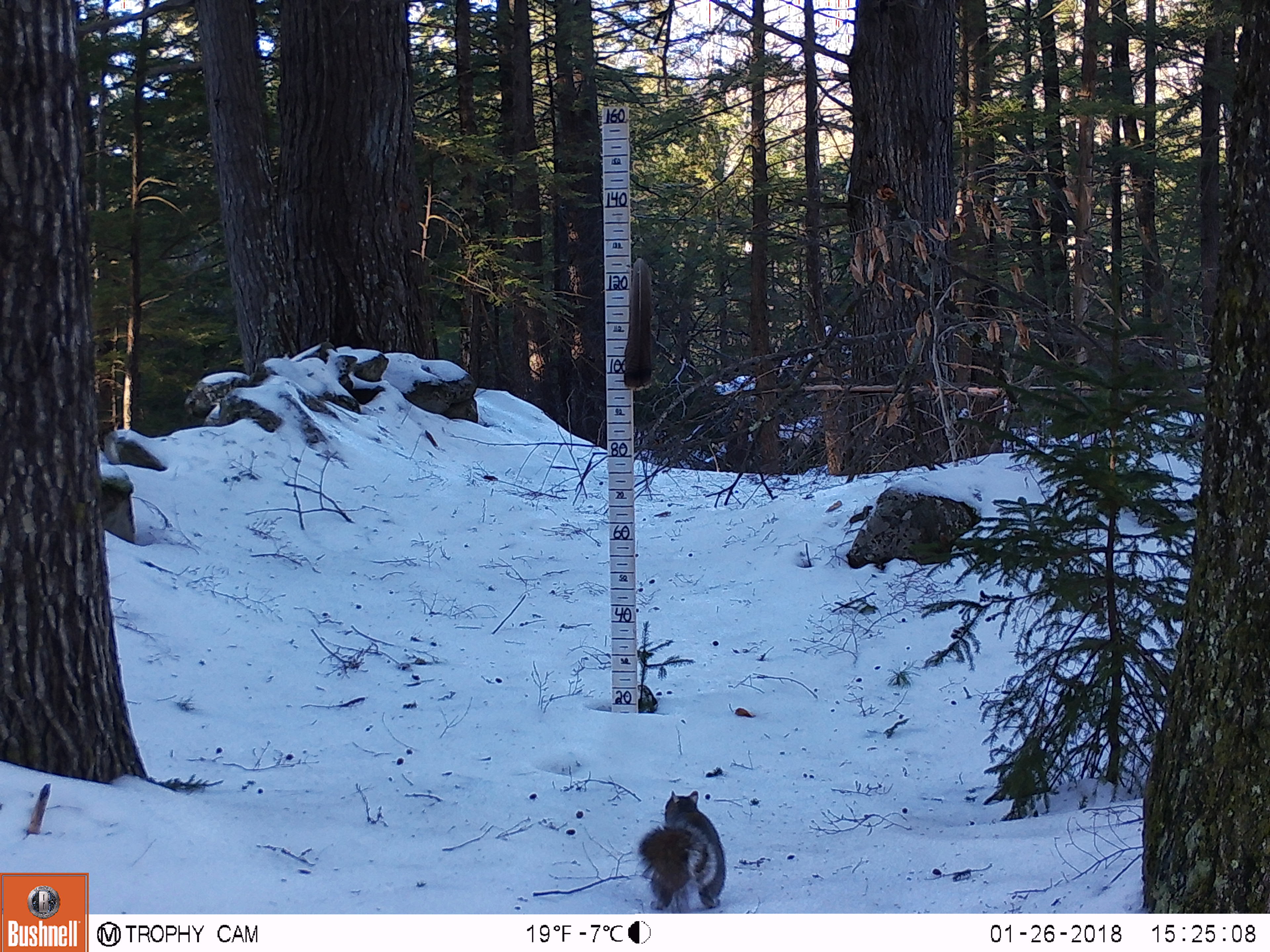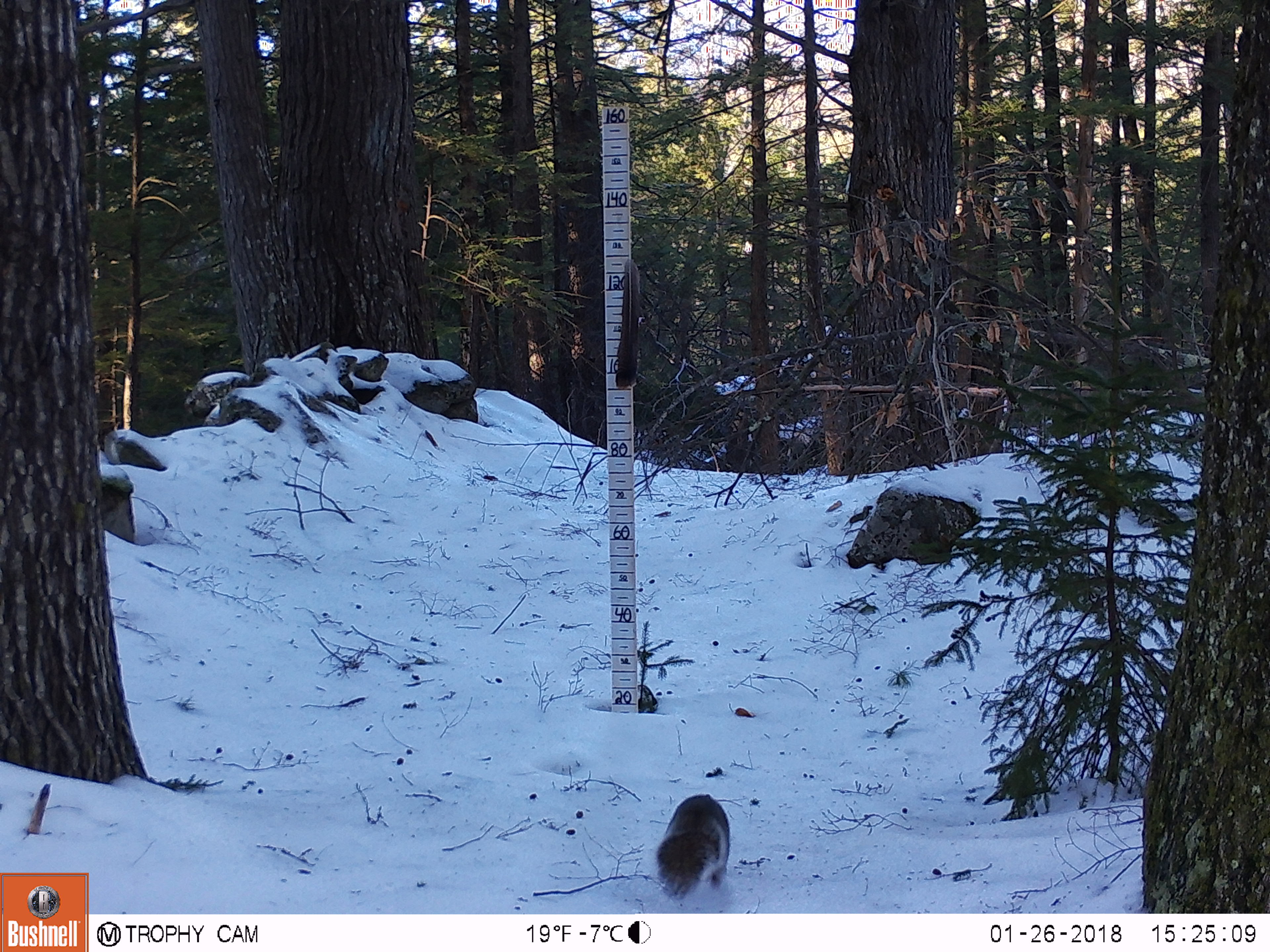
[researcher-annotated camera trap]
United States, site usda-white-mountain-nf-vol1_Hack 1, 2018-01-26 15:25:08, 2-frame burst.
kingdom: Animalia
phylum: Chordata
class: Mammalia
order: Rodentia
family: Sciuridae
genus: Sciurus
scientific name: Sciurus carolinensis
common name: gray squirrel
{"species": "gray squirrel (Sciurus carolinensis)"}